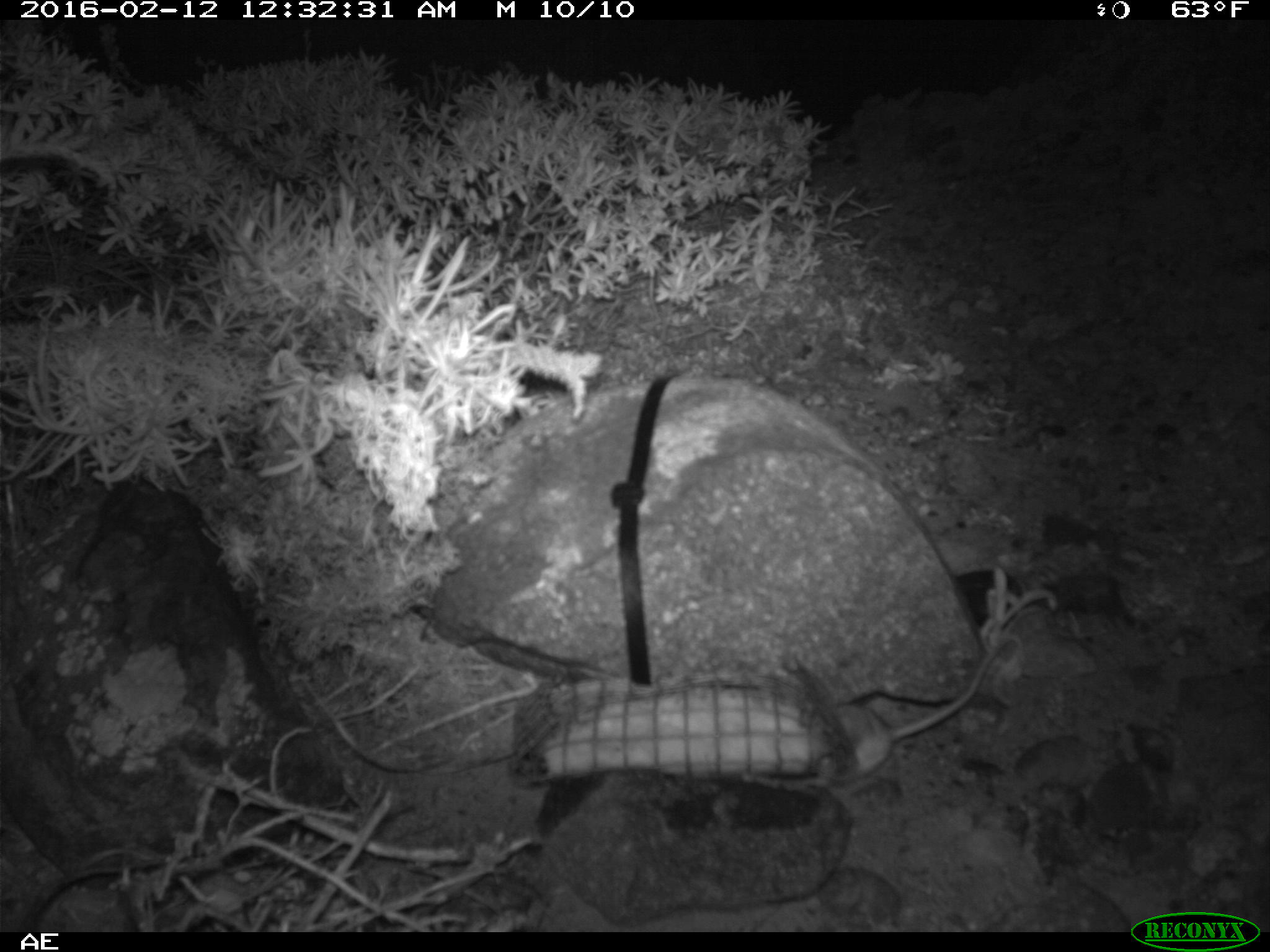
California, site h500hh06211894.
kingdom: Animalia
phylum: Chordata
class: Mammalia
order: Rodentia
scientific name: Rodentia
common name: rodent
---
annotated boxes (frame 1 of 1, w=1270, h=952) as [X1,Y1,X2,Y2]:
rodent: [835,636,1006,781]